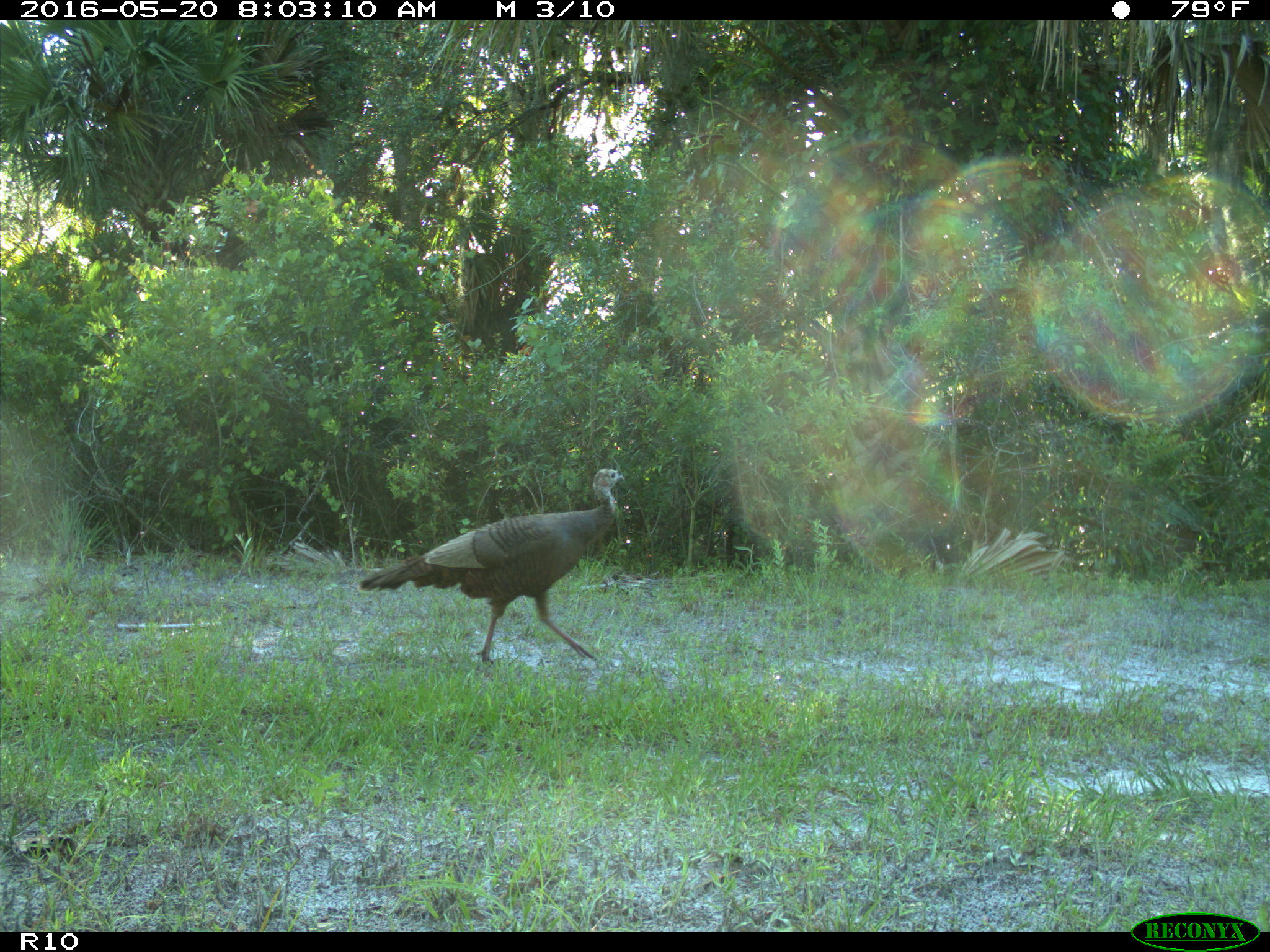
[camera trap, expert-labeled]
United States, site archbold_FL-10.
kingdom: Animalia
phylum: Chordata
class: Aves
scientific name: Aves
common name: birds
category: unidentified bird